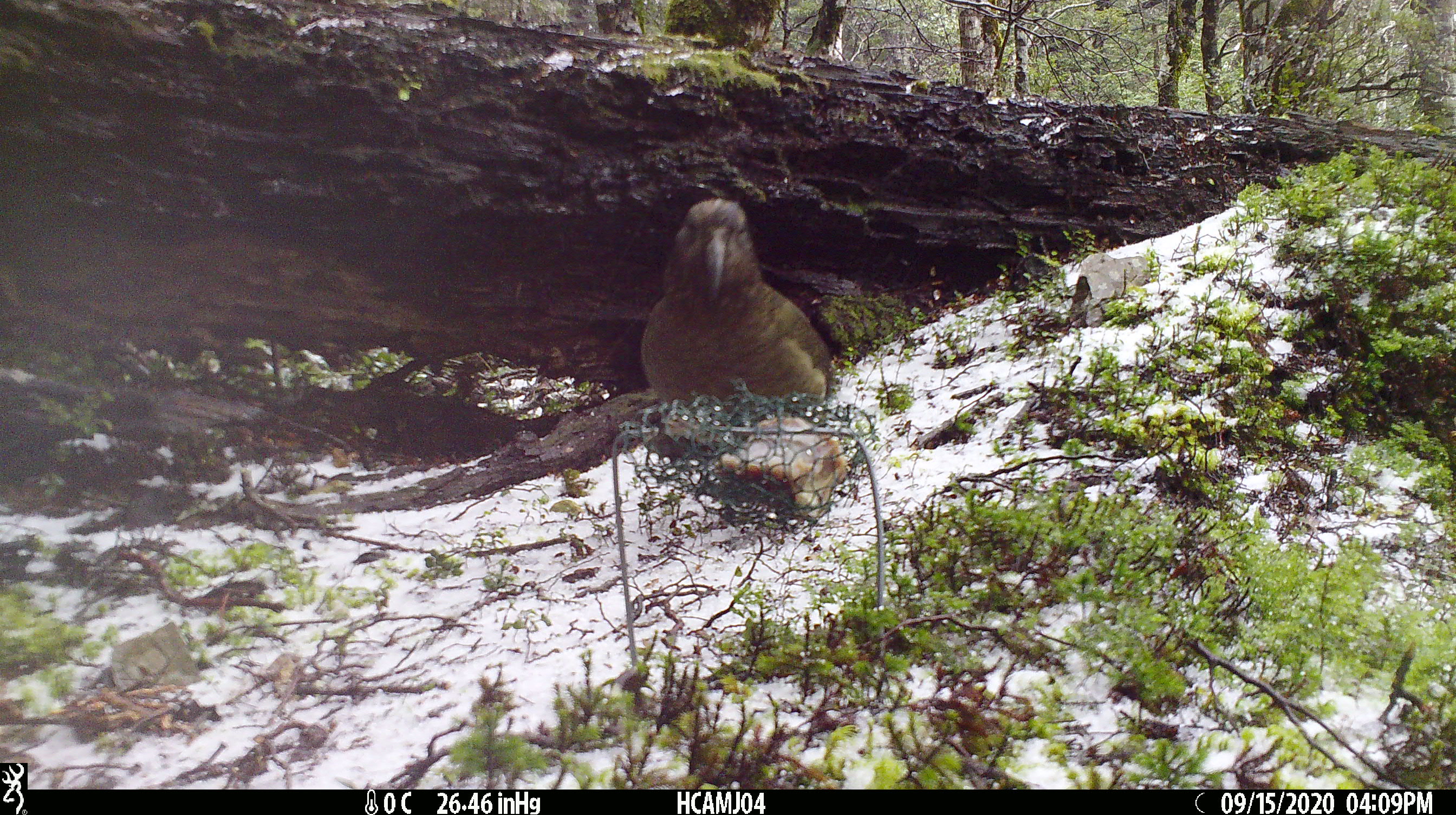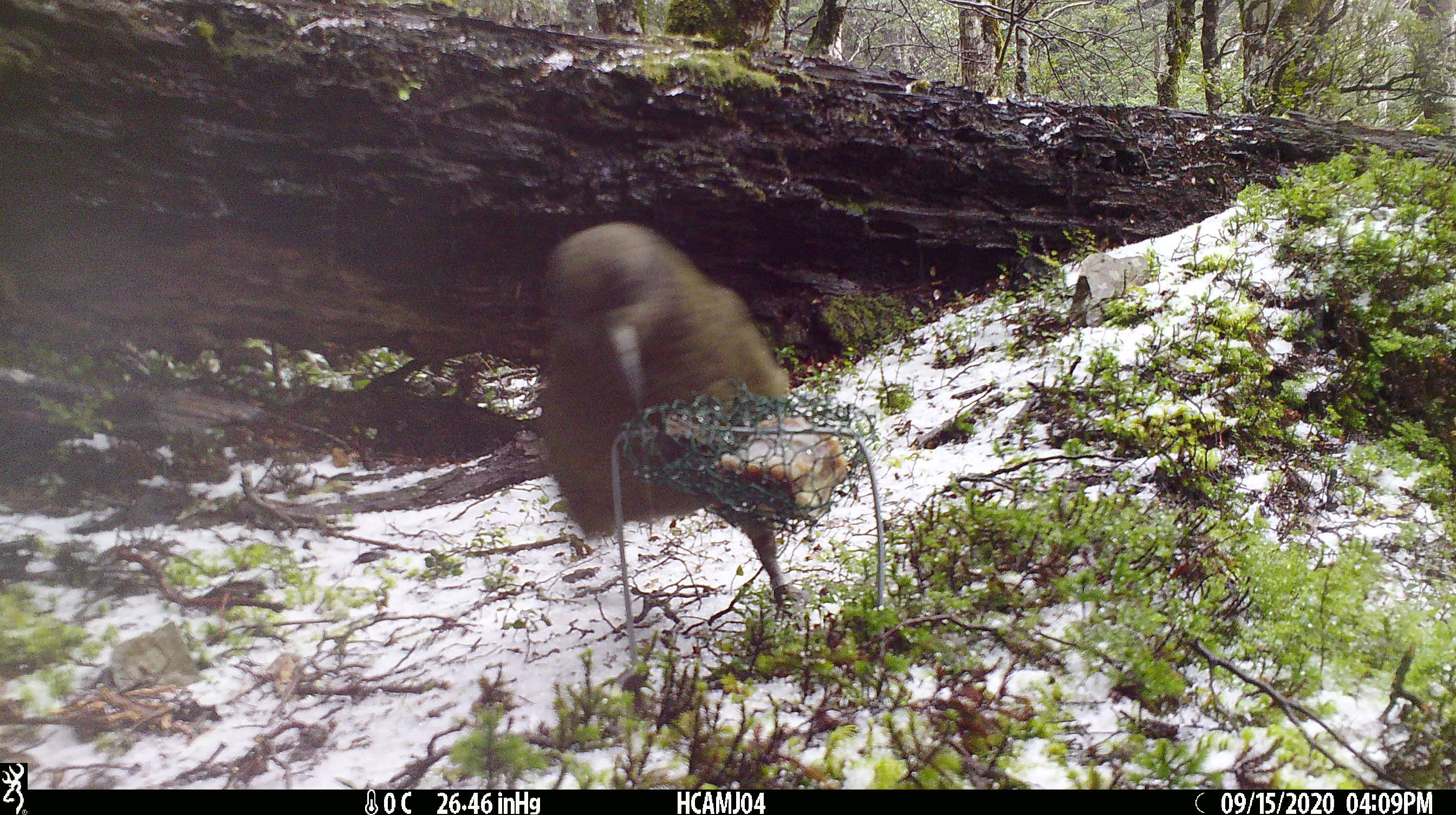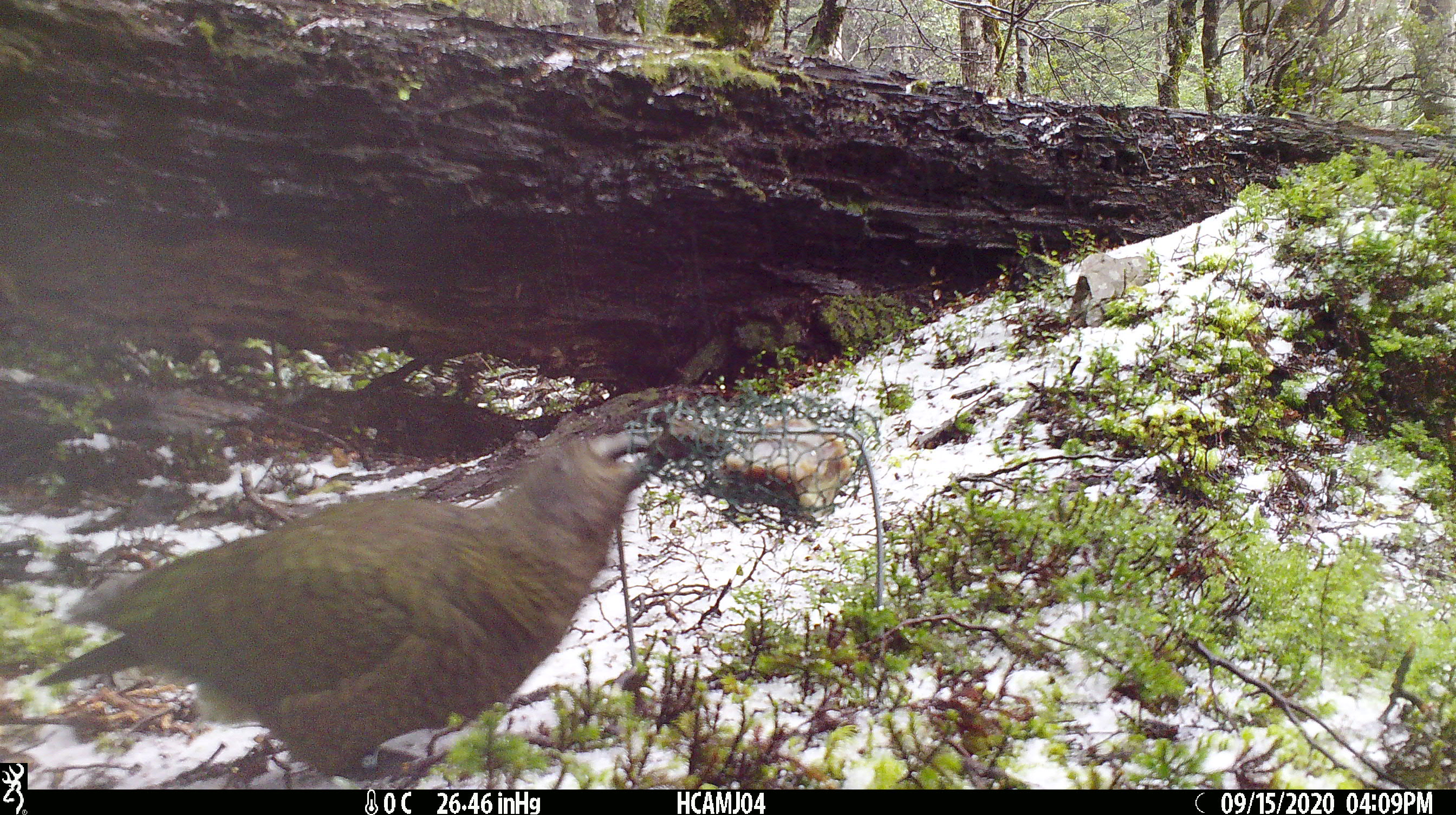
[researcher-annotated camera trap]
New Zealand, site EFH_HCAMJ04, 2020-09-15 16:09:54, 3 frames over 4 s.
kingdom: Animalia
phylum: Chordata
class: Aves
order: Psittaciformes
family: Strigopidae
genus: Nestor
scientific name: Nestor notabilis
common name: kea